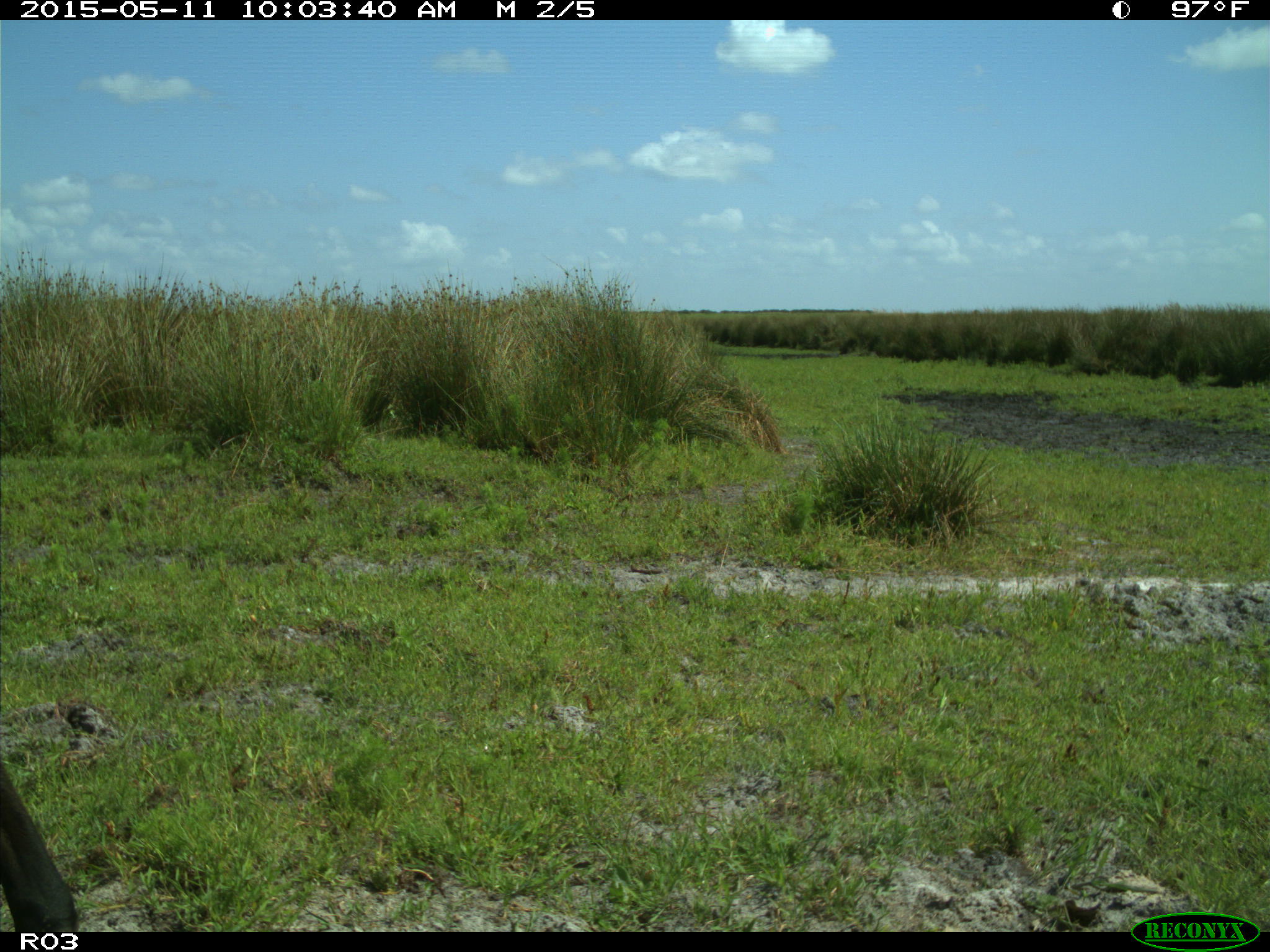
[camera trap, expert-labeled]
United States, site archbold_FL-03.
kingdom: Animalia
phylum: Chordata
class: Mammalia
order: Artiodactyla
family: Bovidae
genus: Bos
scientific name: Bos taurus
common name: domestic cow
Bos taurus (domestic cow).